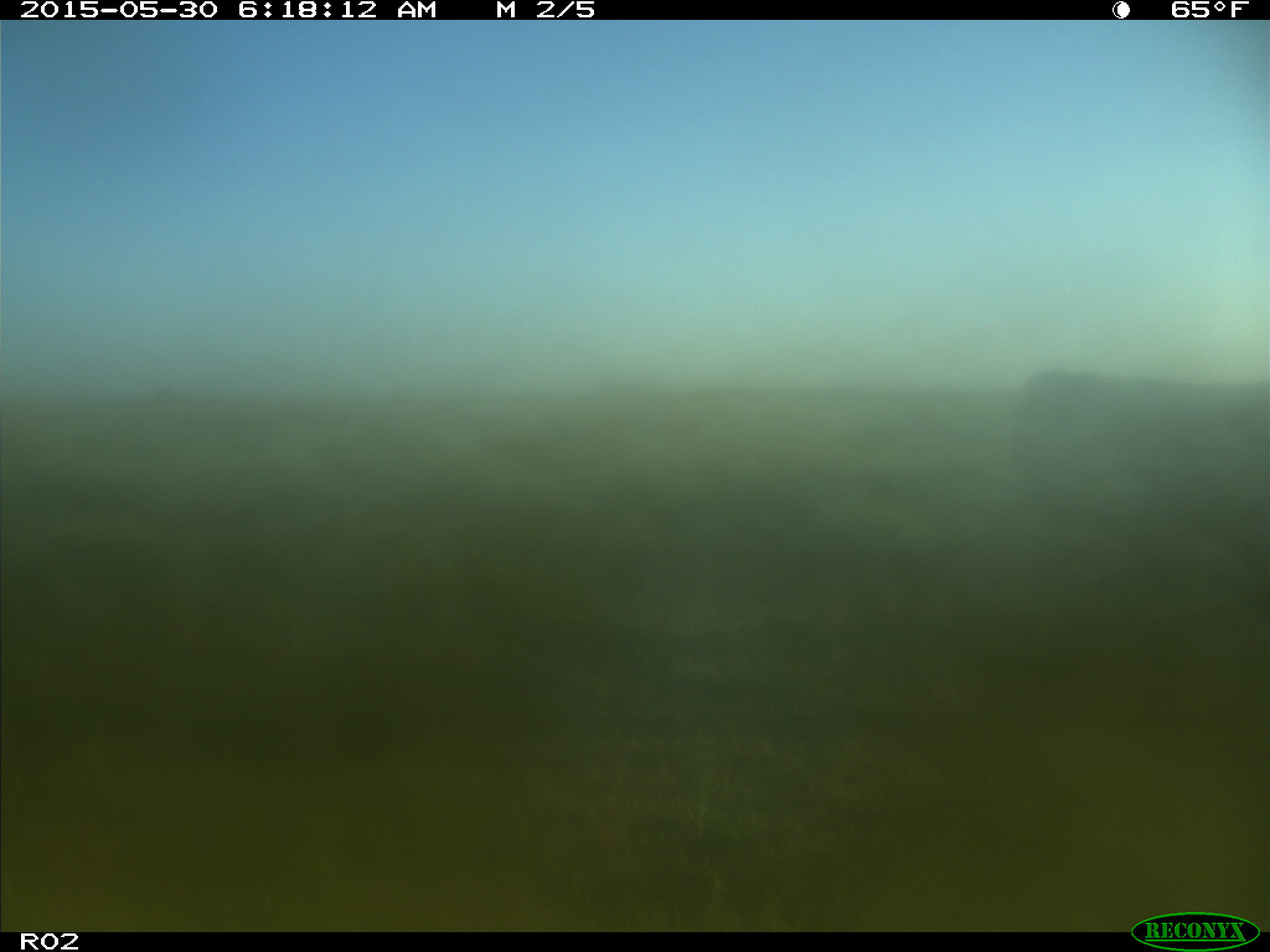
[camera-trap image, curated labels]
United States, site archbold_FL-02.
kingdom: Animalia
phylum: Chordata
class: Mammalia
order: Artiodactyla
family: Bovidae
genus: Bos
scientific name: Bos taurus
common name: domestic cow